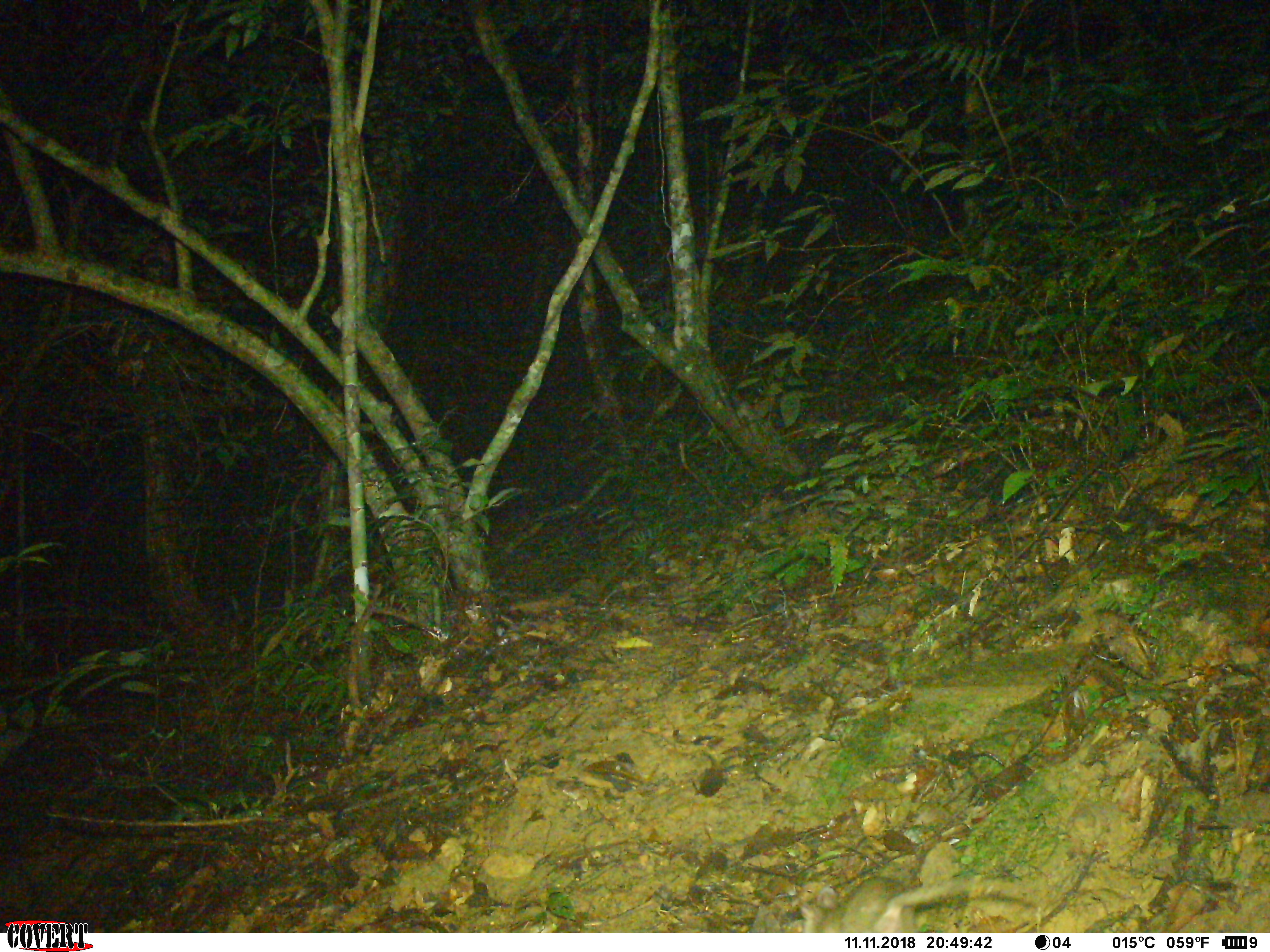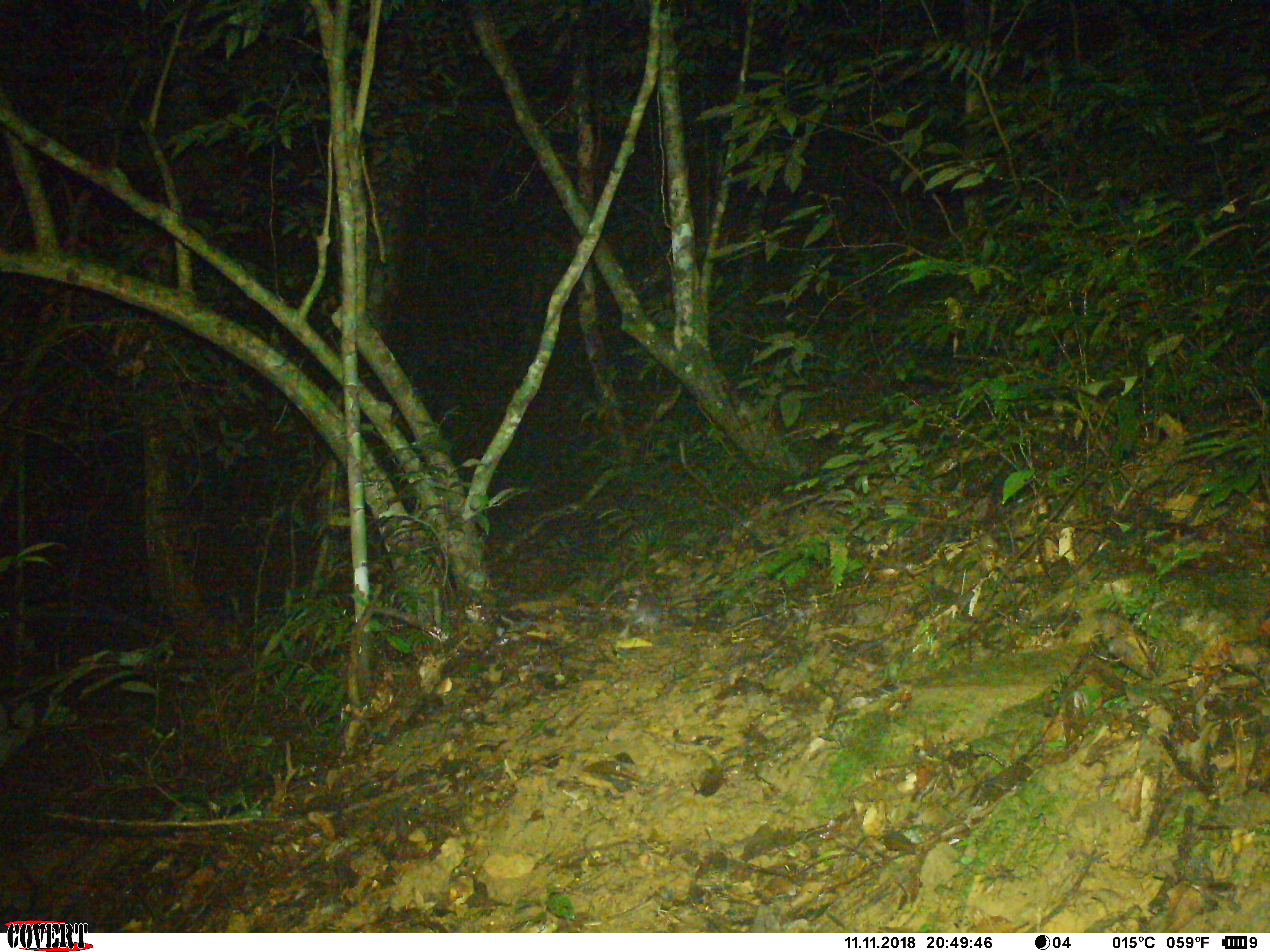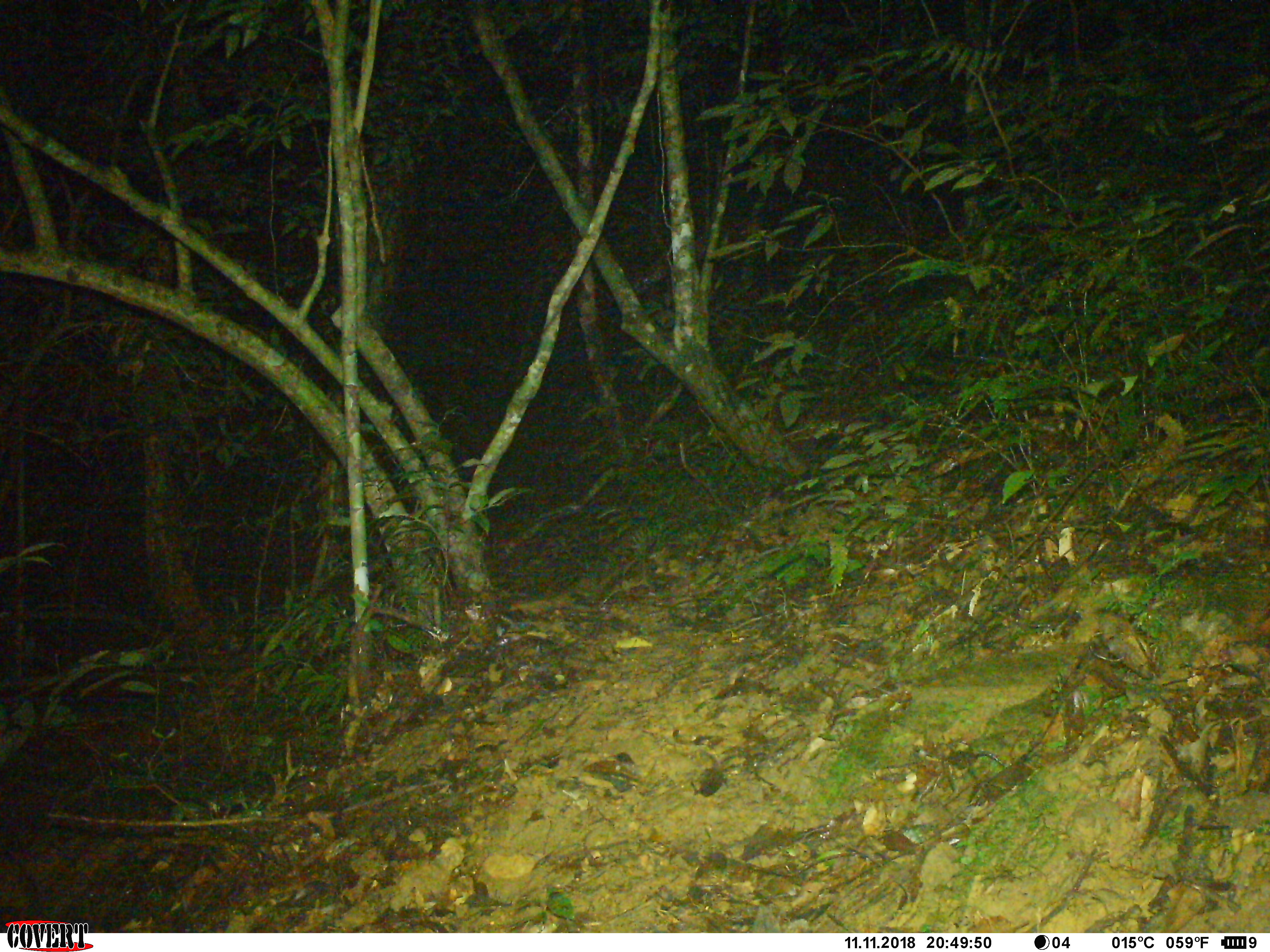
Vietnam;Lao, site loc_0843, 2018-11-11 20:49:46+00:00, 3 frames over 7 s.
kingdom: Animalia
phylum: Chordata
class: Mammalia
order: Rodentia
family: Muridae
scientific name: Muridae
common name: old-world mice and rats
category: unidentified murid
Unidentified murid (old-world mice and rats) (Muridae). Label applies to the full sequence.